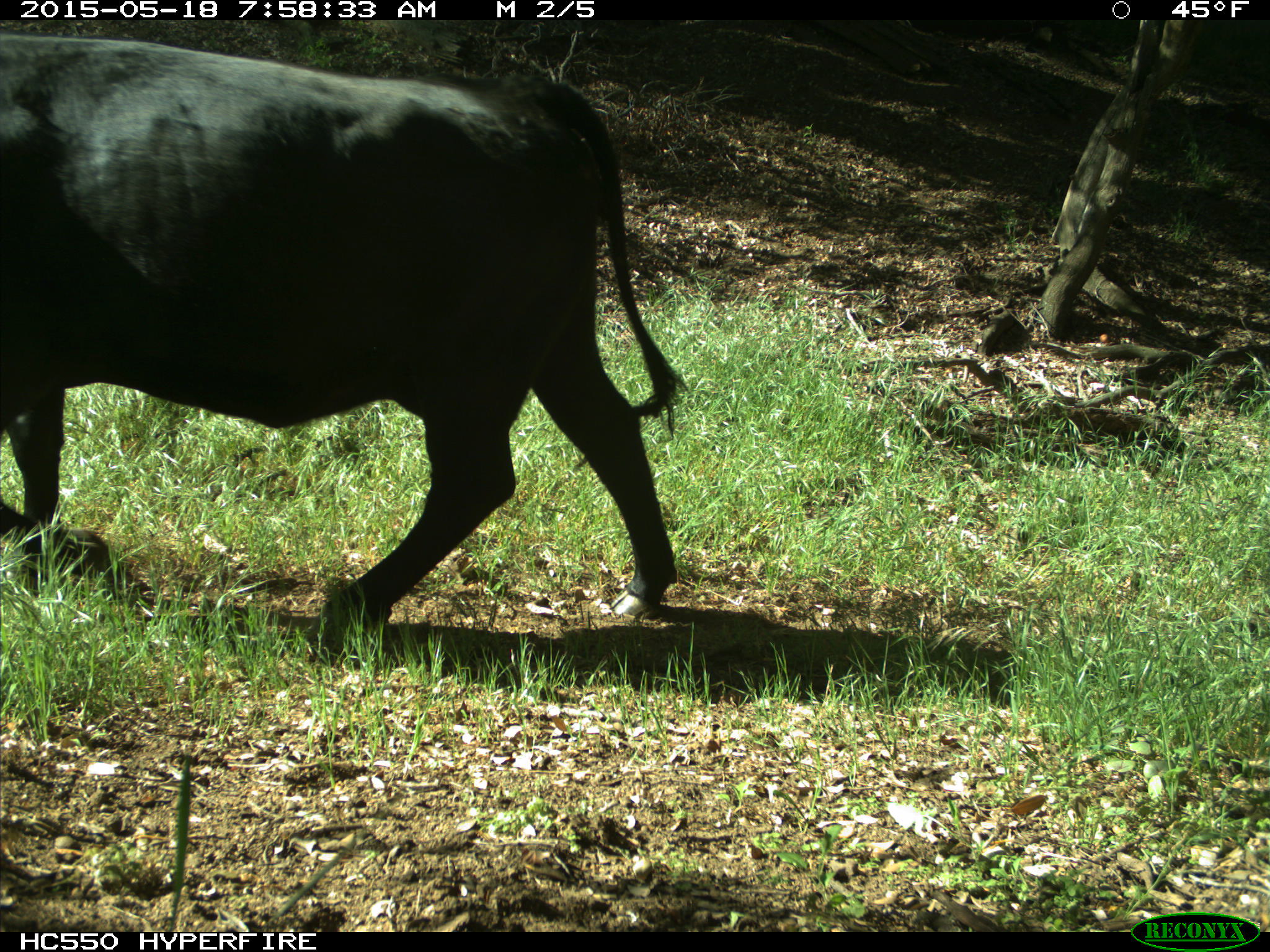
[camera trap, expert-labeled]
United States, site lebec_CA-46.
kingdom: Animalia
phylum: Chordata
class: Mammalia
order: Artiodactyla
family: Bovidae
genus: Bos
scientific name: Bos taurus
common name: domestic cow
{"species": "Bos taurus (domestic cow)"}